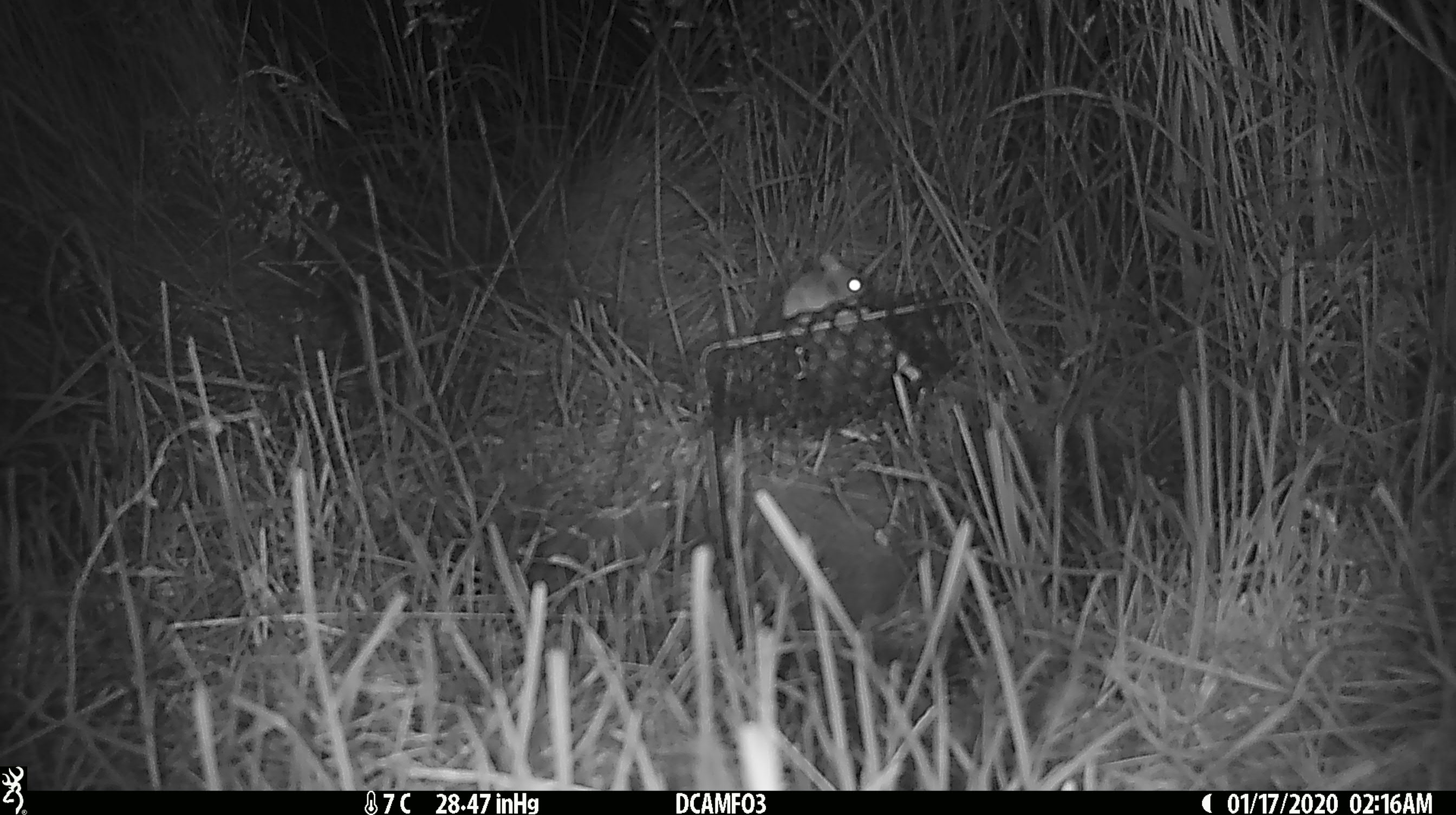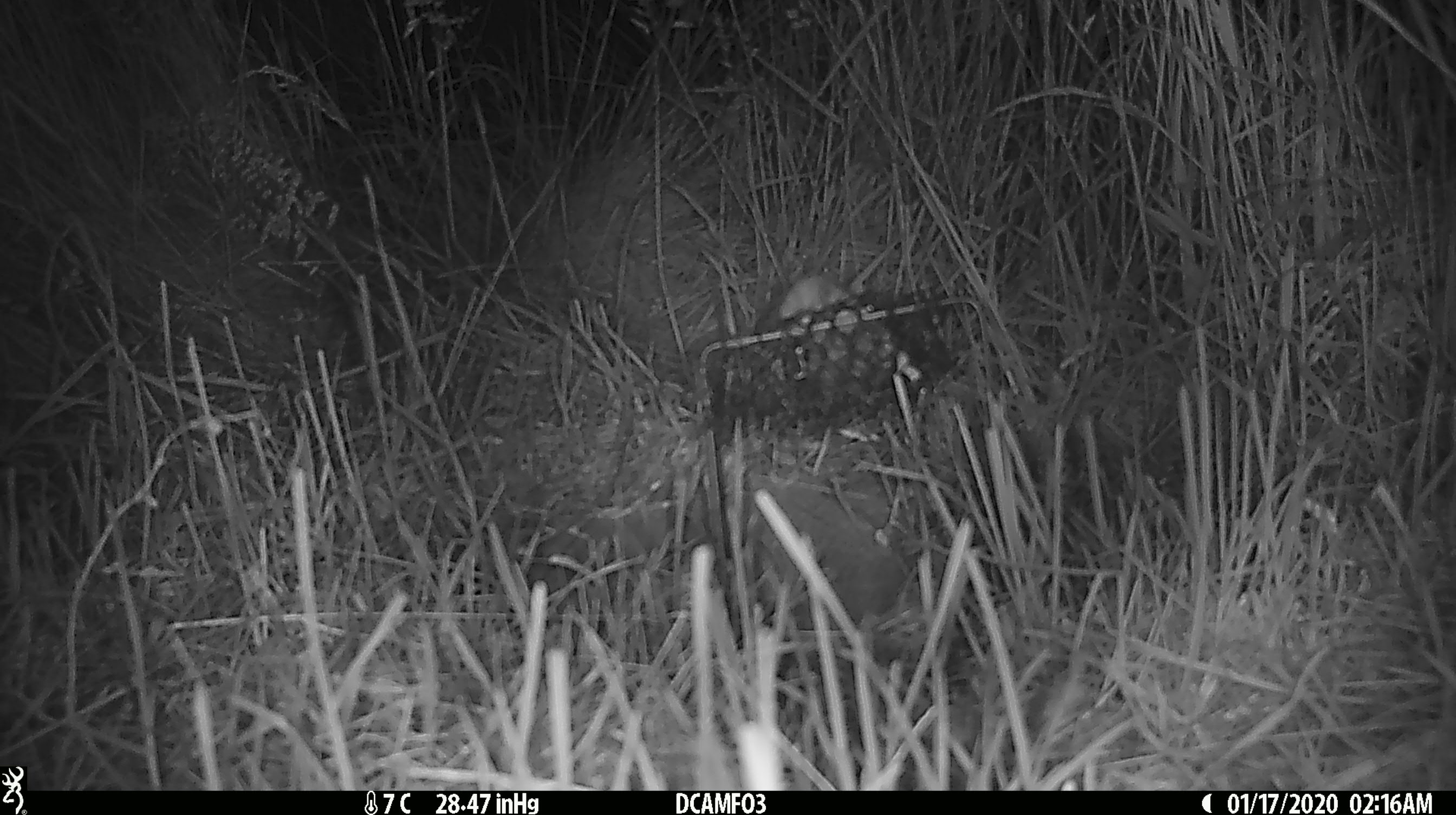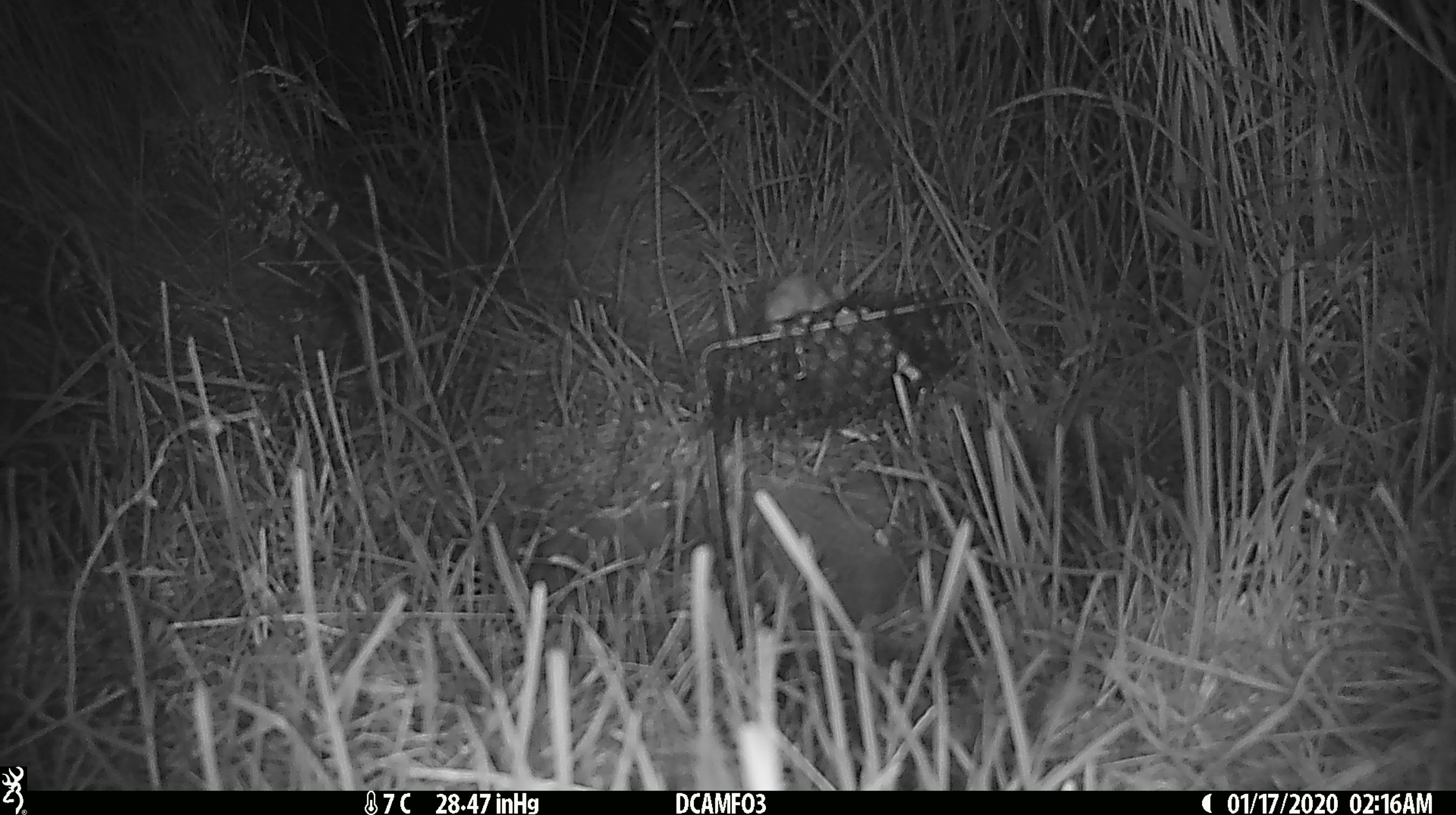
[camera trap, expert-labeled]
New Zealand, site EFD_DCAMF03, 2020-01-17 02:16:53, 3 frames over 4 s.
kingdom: Animalia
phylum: Chordata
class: Mammalia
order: Rodentia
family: Muridae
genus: Mus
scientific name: Mus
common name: mouse